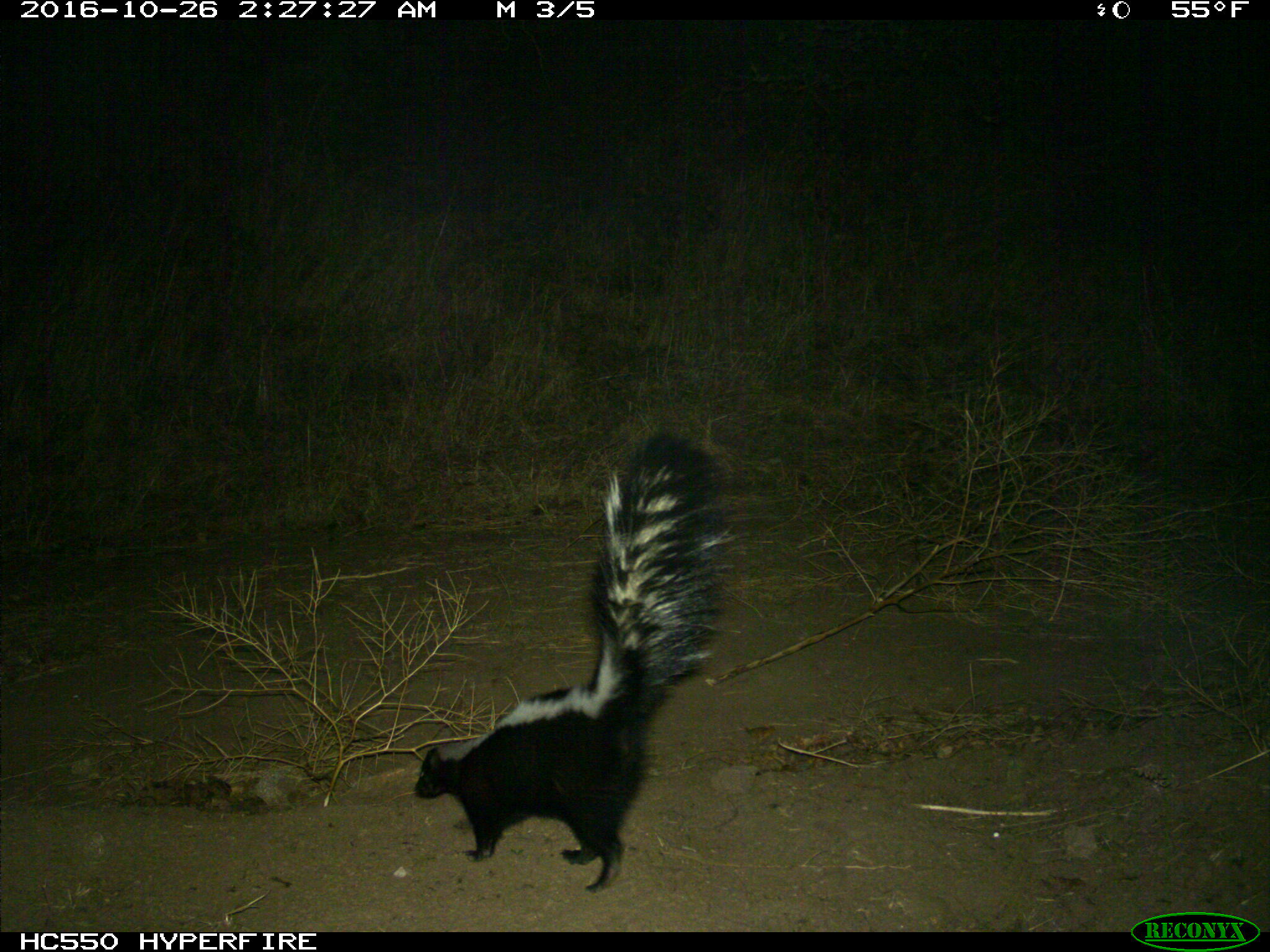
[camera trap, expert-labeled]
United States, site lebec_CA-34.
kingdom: Animalia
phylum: Chordata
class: Mammalia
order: Carnivora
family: Mephitidae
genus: Mephitis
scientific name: Mephitis mephitis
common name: striped skunk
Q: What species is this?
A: Mephitis mephitis (striped skunk).